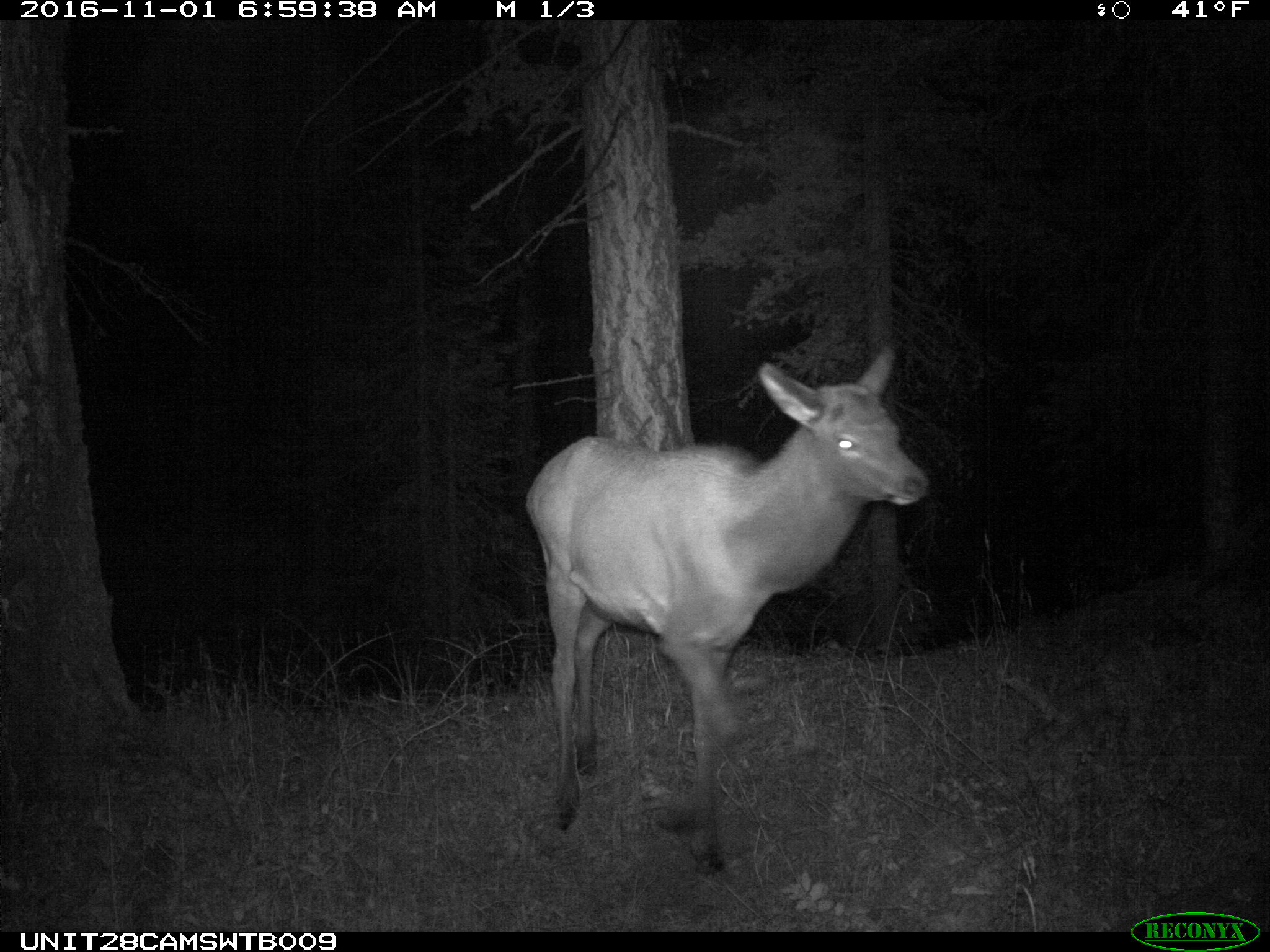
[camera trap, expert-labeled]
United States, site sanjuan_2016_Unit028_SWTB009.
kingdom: Animalia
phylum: Chordata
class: Mammalia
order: Artiodactyla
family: Cervidae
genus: Cervus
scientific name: Cervus elaphus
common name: red deer